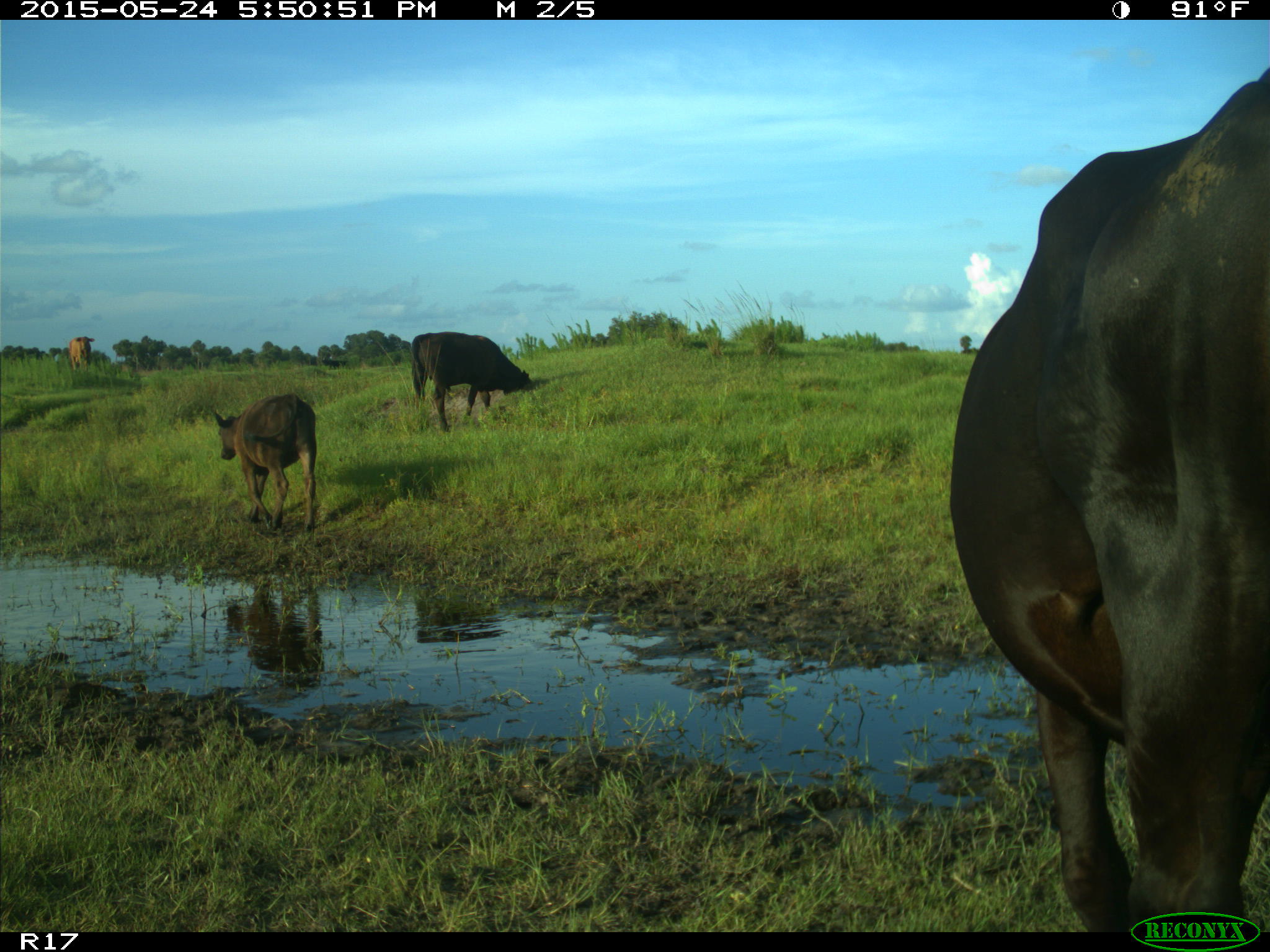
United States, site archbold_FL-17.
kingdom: Animalia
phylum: Chordata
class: Mammalia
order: Artiodactyla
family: Bovidae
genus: Bos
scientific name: Bos taurus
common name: domestic cow